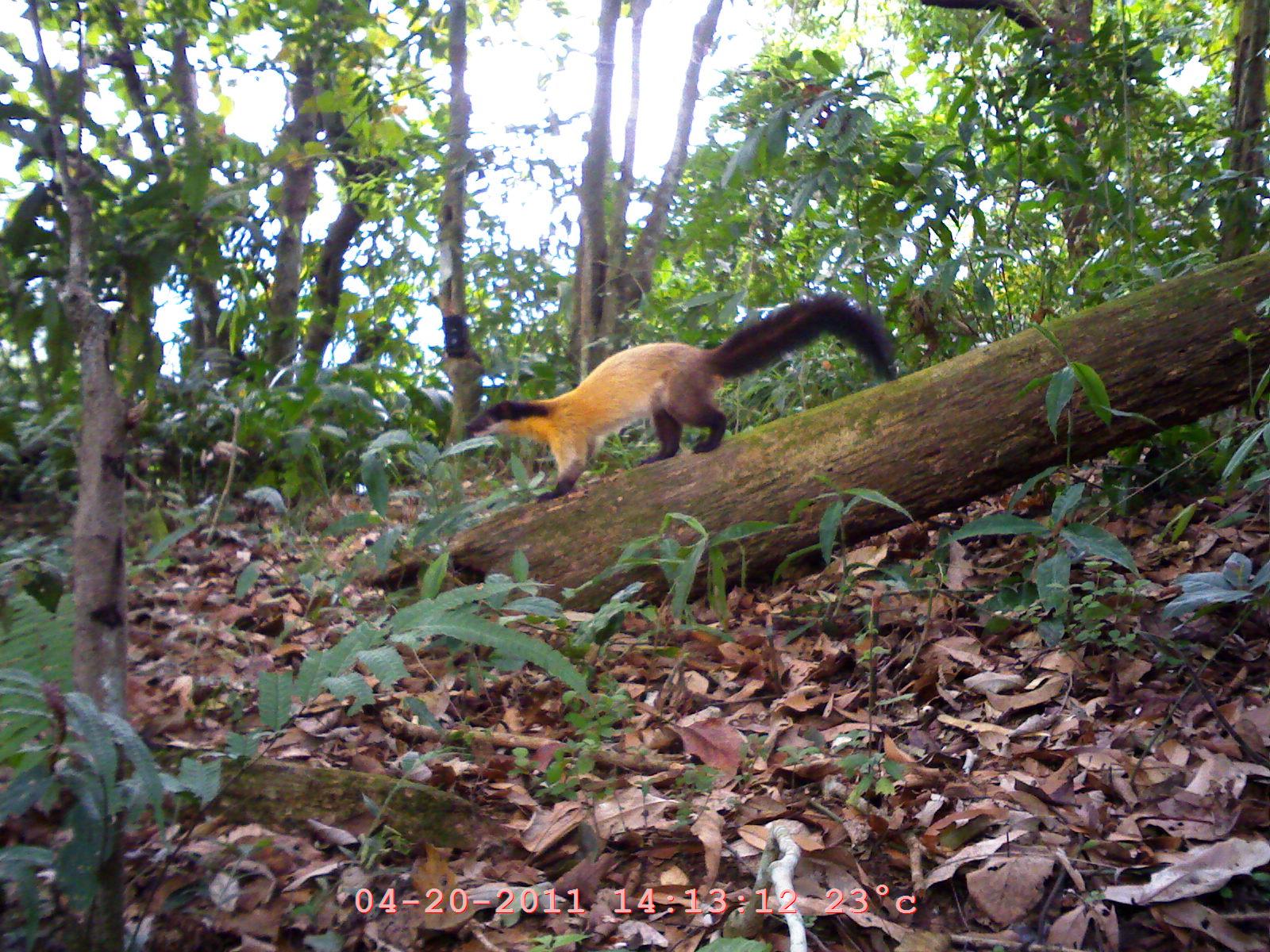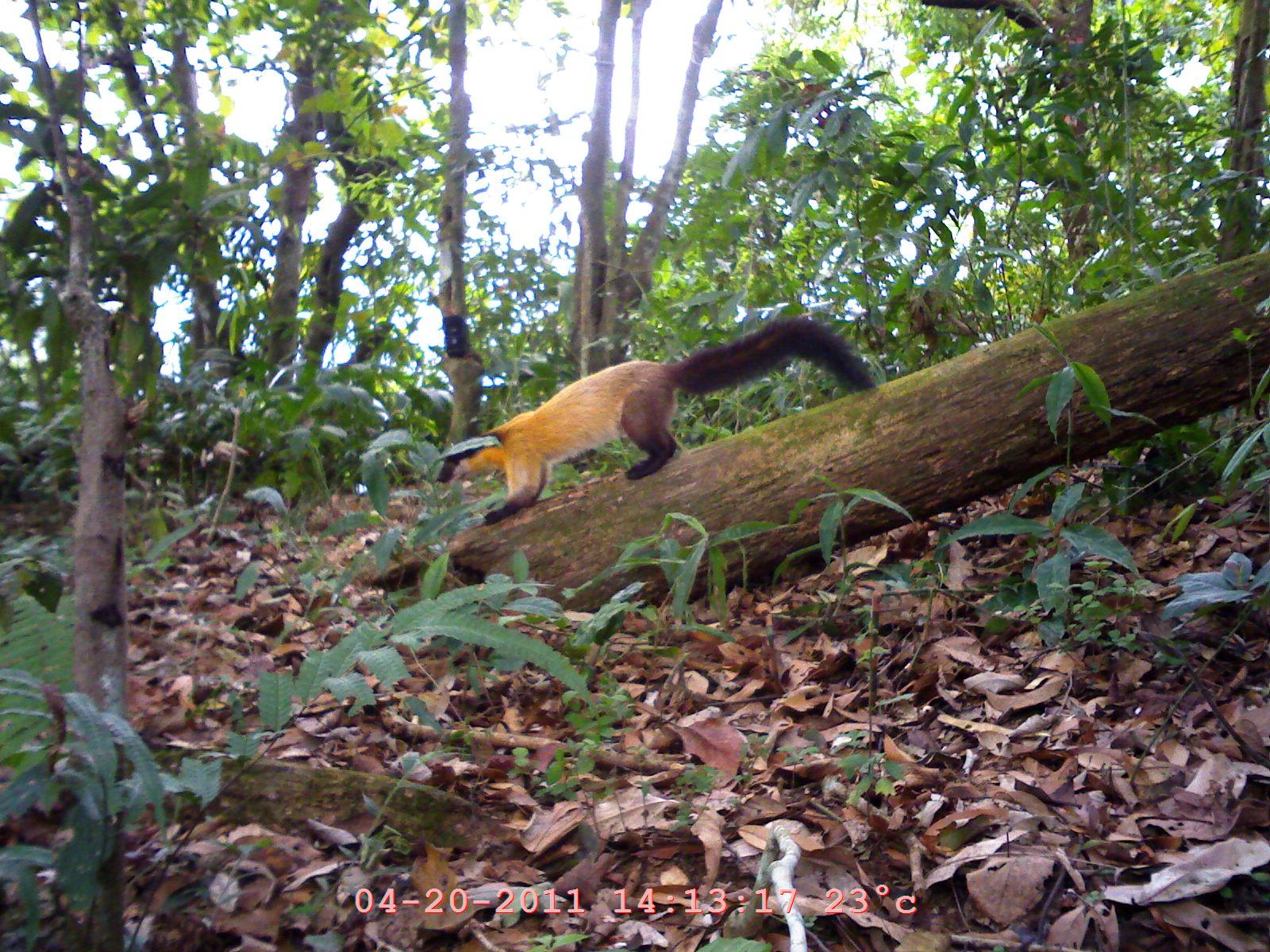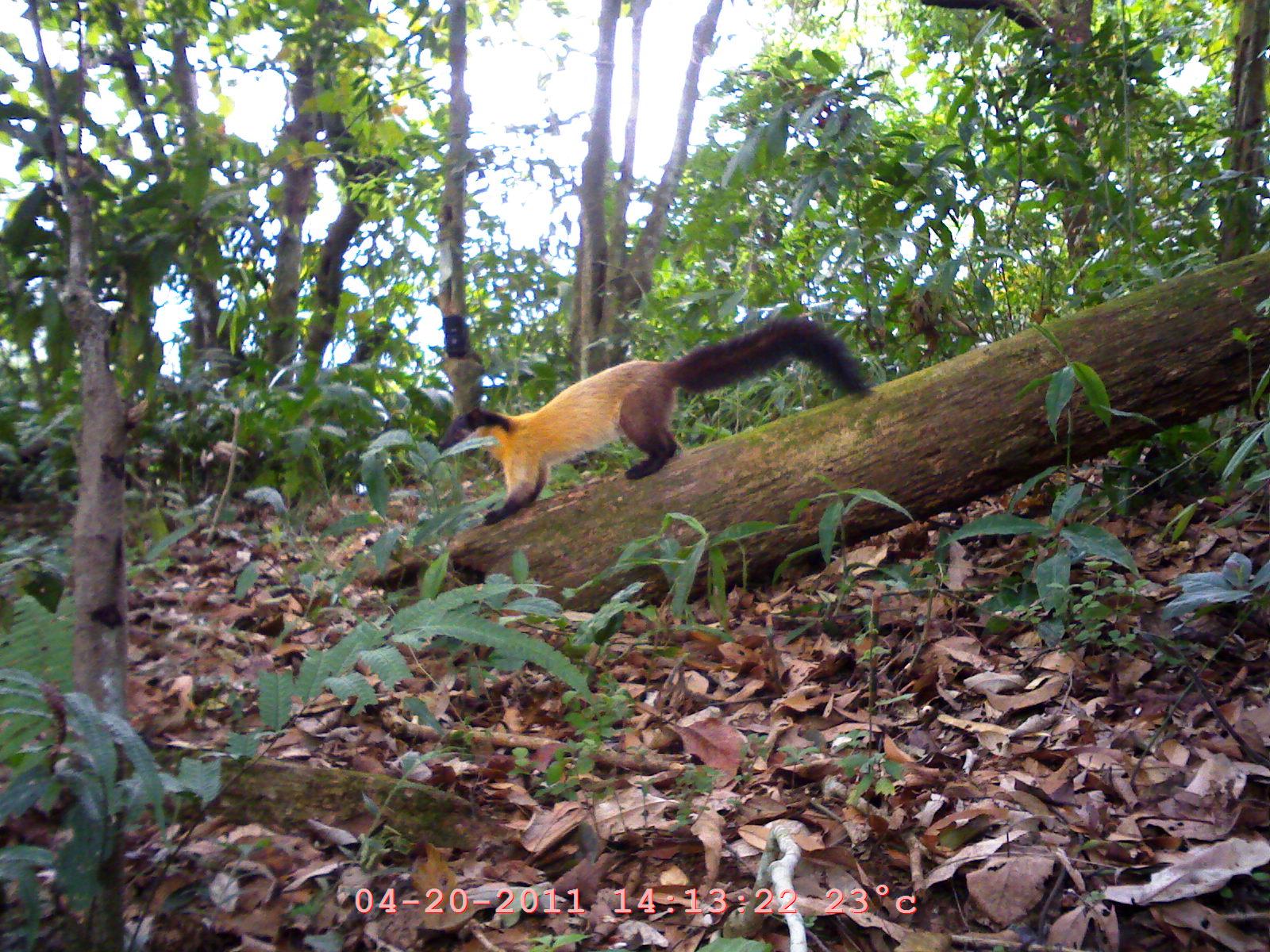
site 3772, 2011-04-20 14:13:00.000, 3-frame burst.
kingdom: Animalia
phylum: Chordata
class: Mammalia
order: Carnivora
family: Mustelidae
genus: Martes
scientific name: Martes flavigula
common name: yellow-throated marten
Martes flavigula (yellow-throated marten), count 1.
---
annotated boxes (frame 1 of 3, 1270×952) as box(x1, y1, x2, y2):
martes flavigula: box(464, 296, 895, 500)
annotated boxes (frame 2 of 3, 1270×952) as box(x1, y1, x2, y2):
martes flavigula: box(431, 309, 880, 525)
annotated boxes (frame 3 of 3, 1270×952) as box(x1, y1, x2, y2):
martes flavigula: box(431, 309, 872, 525)